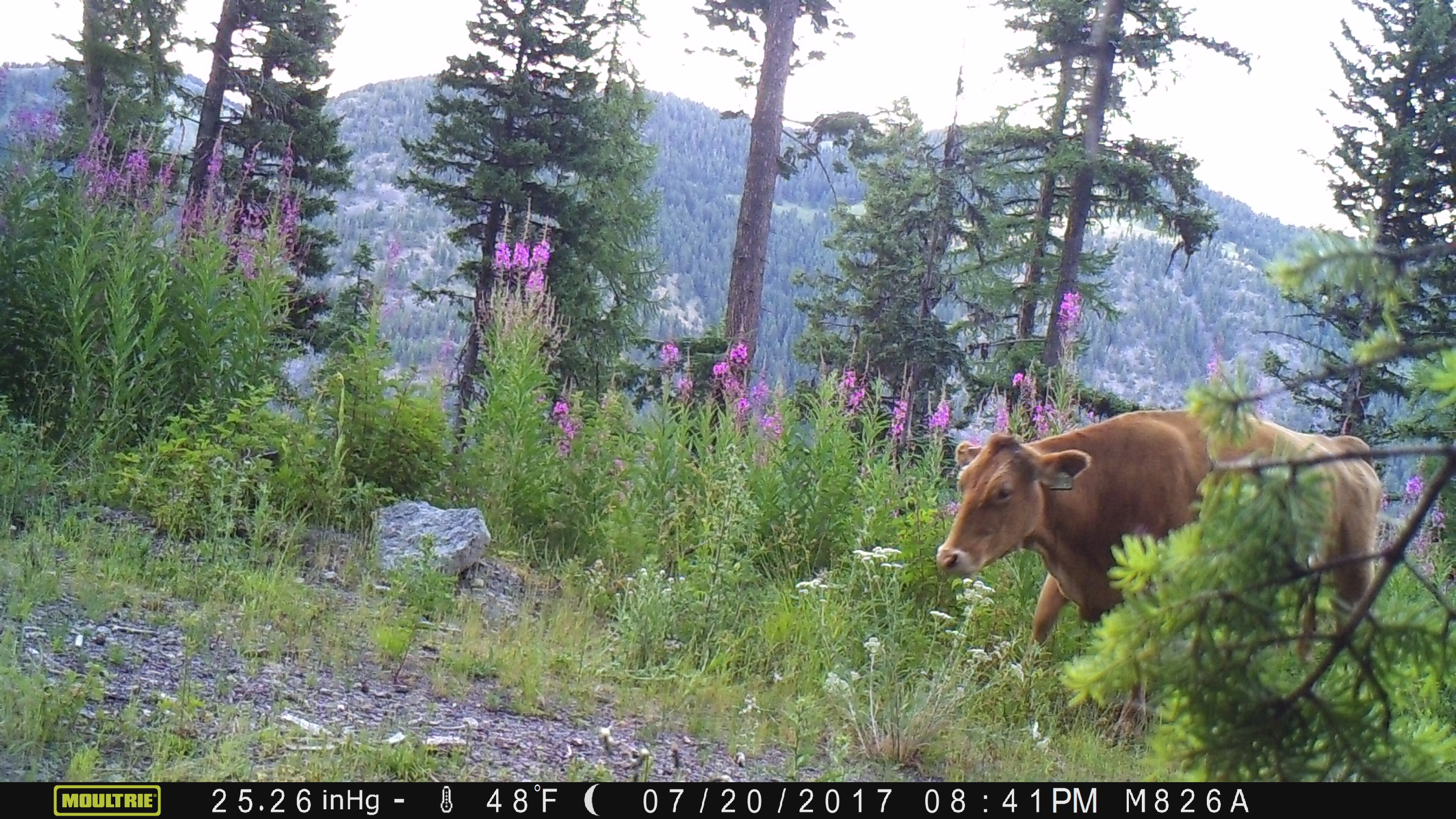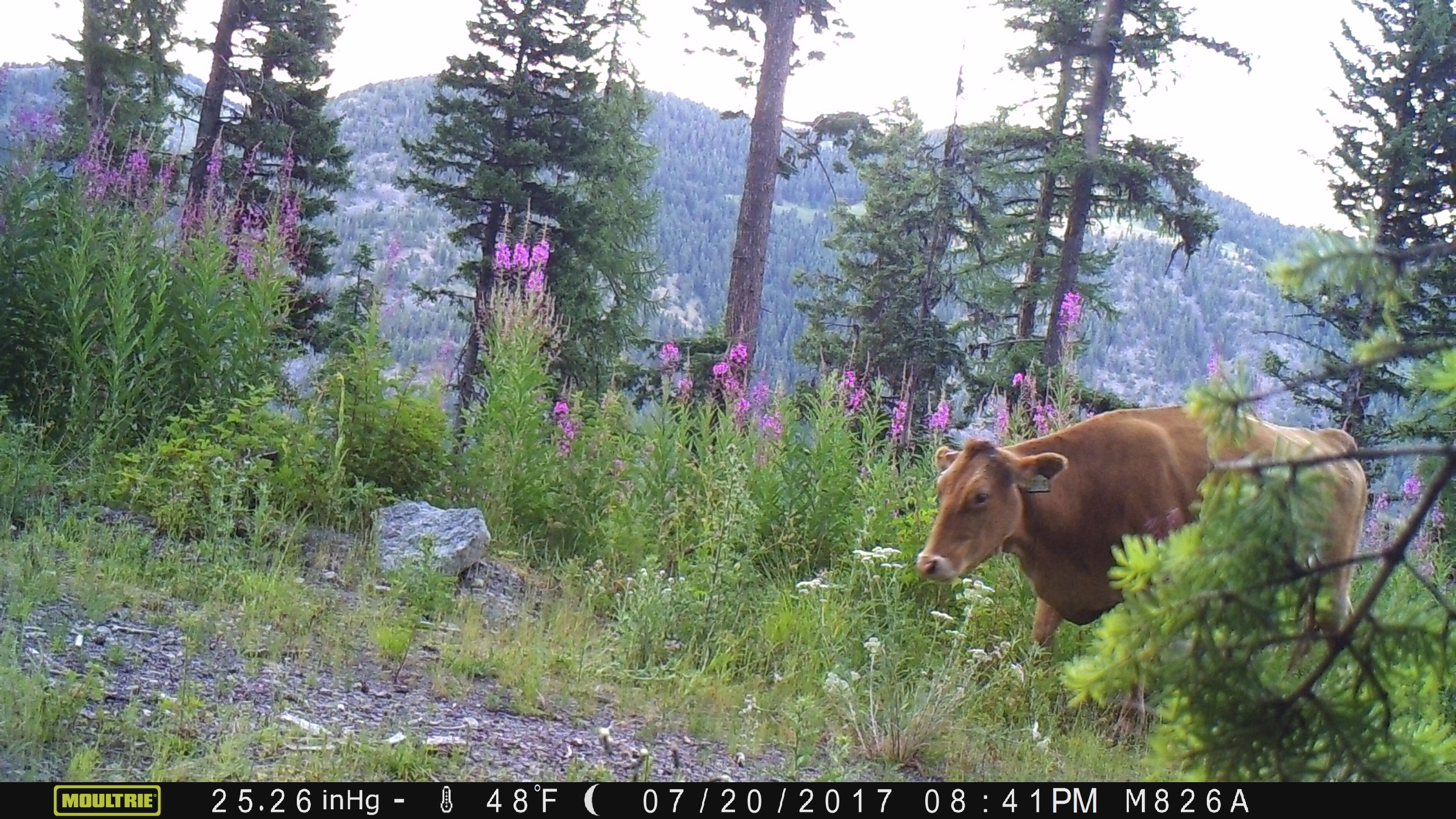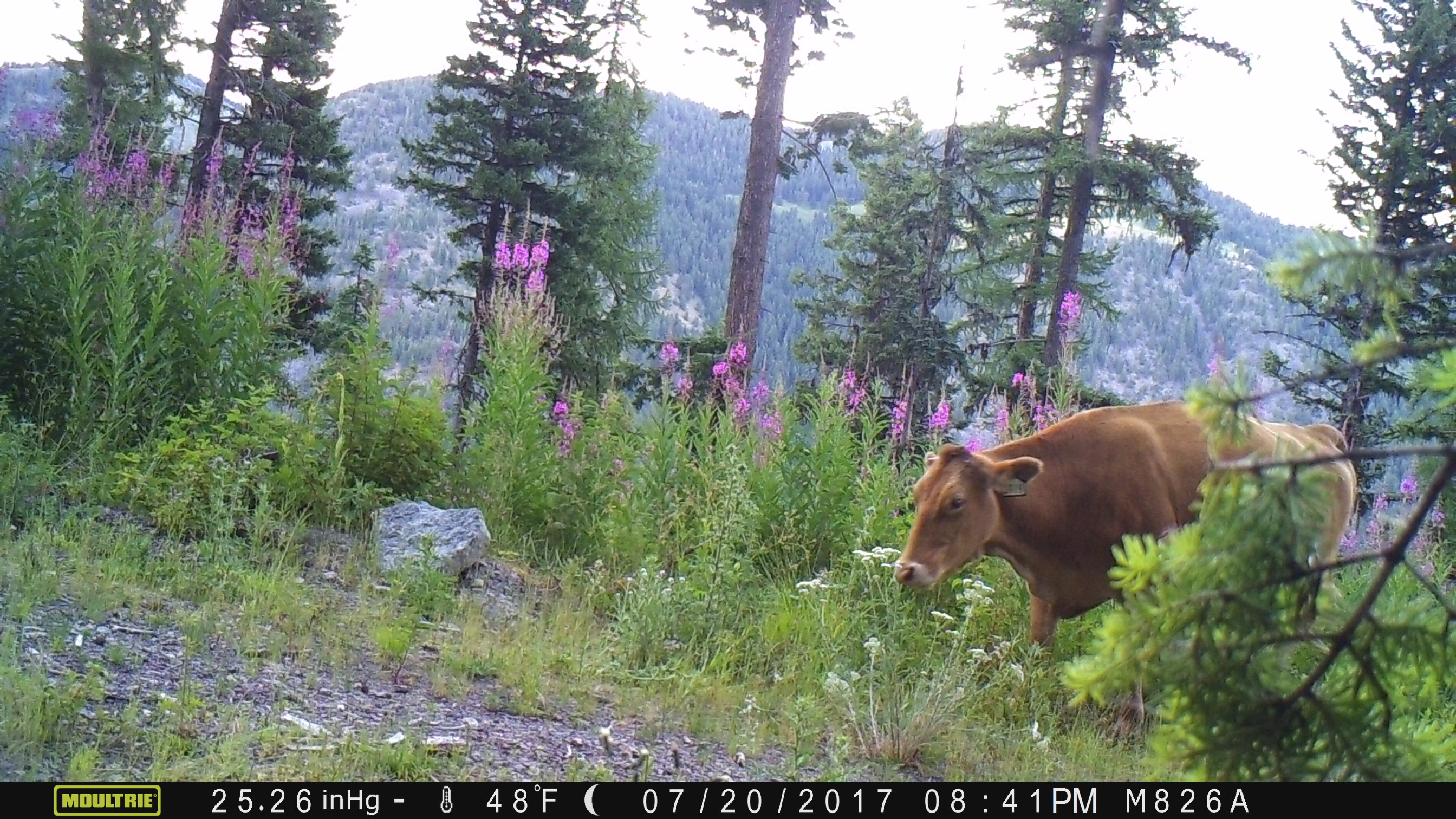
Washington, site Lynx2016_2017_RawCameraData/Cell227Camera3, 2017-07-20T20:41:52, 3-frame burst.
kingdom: Animalia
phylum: Chordata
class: Mammalia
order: Artiodactyla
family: Bovidae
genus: Bos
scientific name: Bos taurus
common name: domestic cattle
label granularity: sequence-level